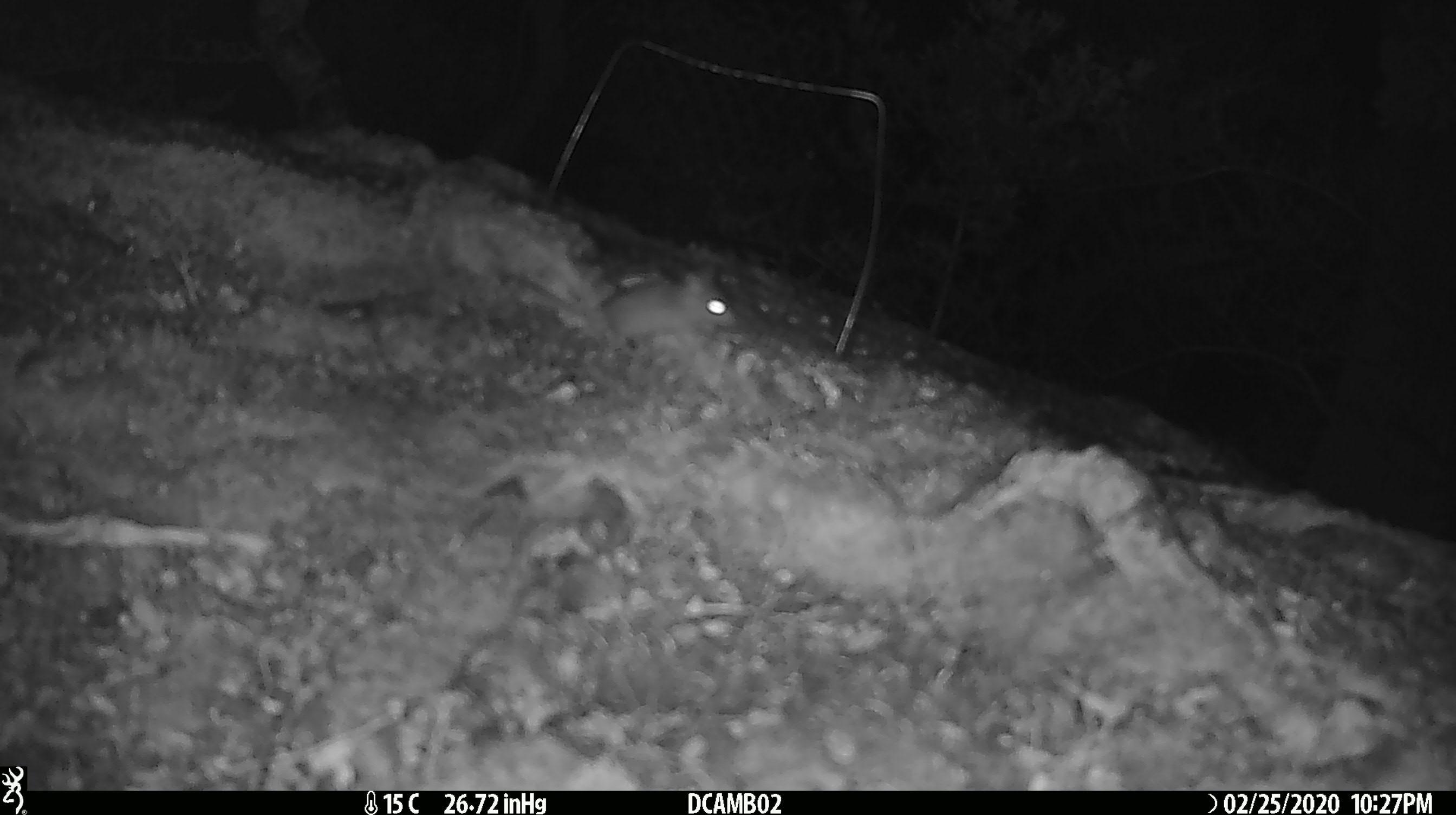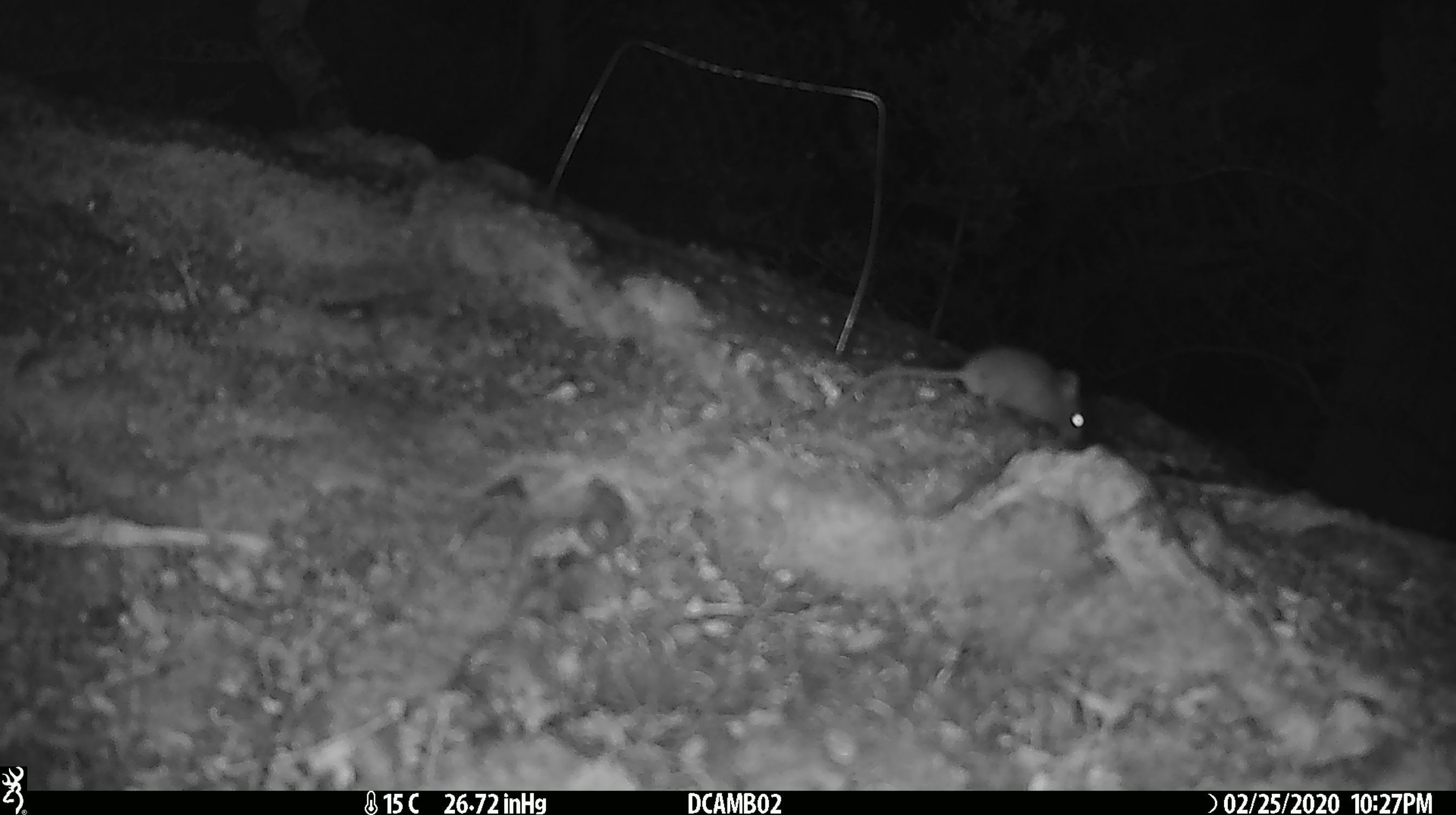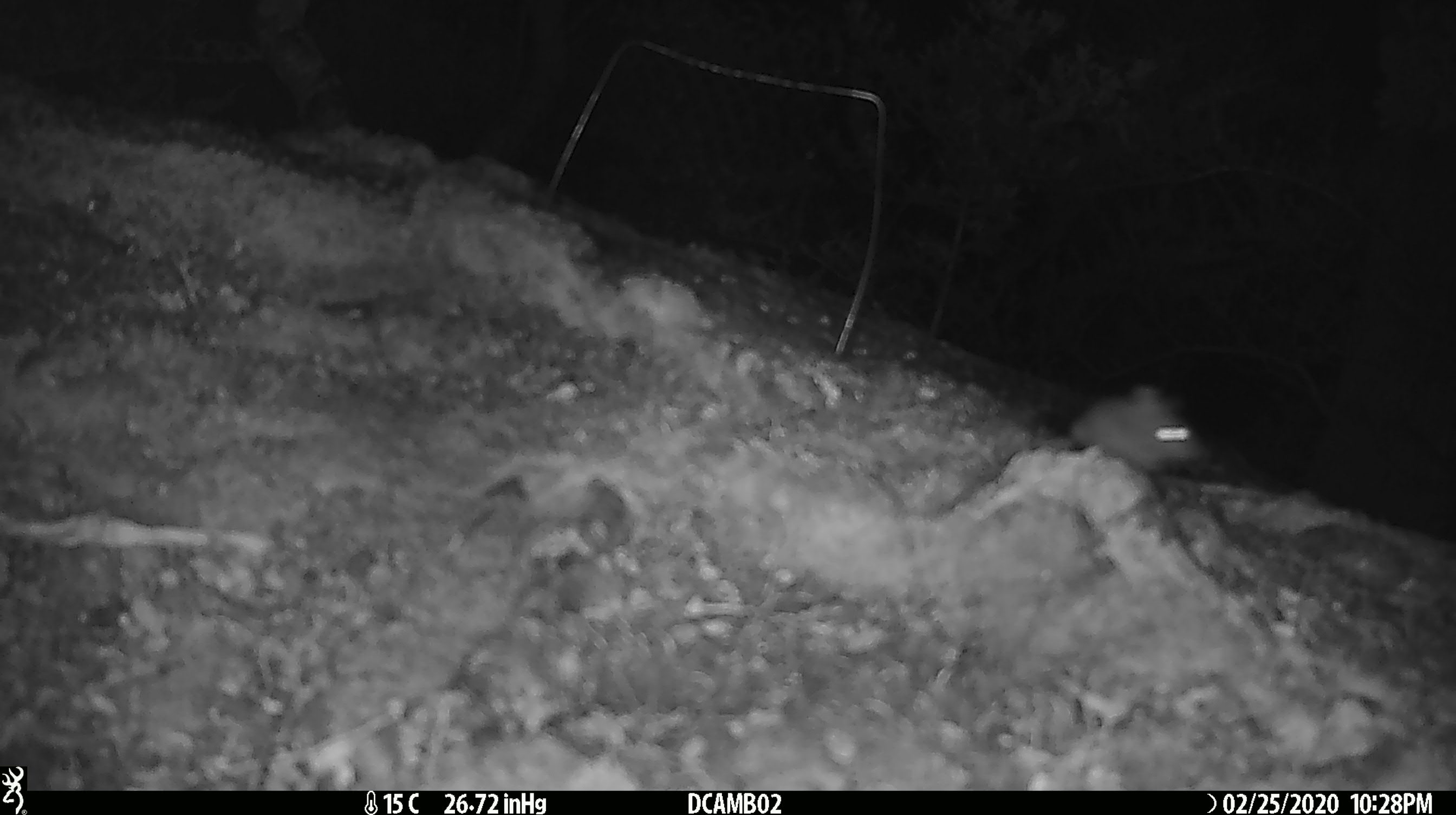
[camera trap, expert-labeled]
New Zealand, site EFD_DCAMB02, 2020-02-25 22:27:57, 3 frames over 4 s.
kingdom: Animalia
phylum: Chordata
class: Mammalia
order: Rodentia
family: Muridae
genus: Mus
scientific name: Mus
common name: mouse